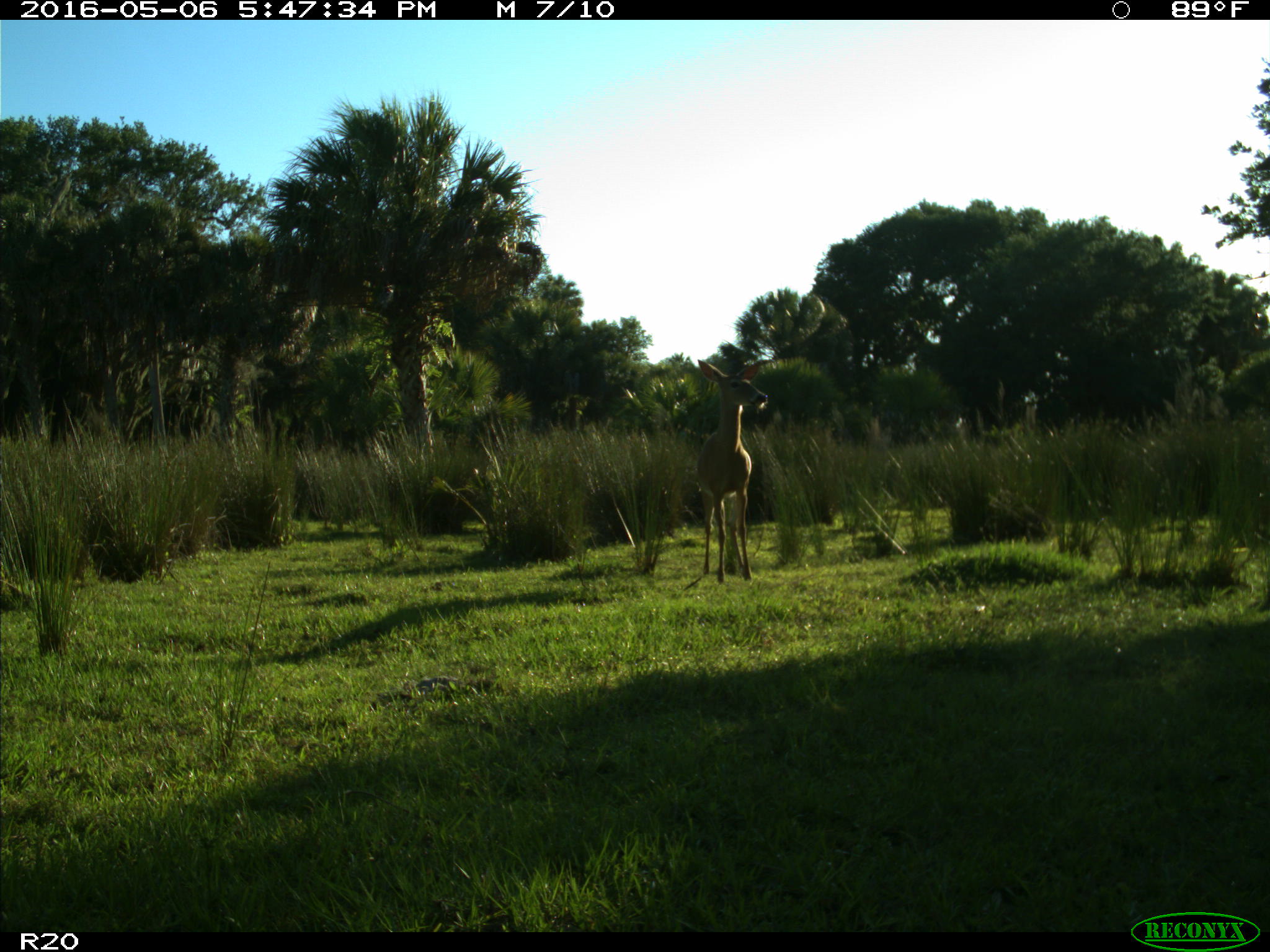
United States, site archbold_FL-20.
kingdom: Animalia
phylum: Chordata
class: Mammalia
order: Artiodactyla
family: Cervidae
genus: Odocoileus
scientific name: Odocoileus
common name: deer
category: unidentified deer